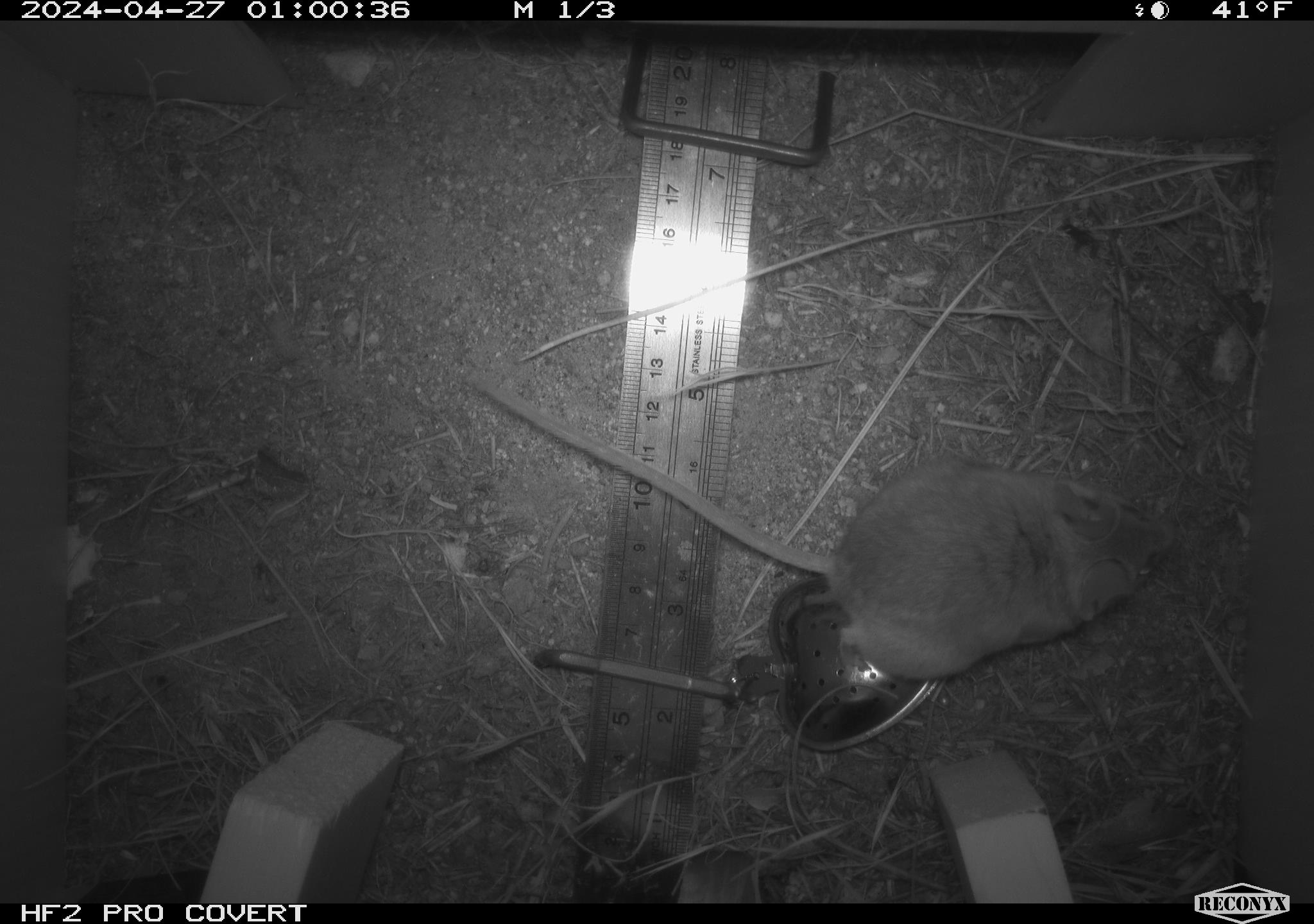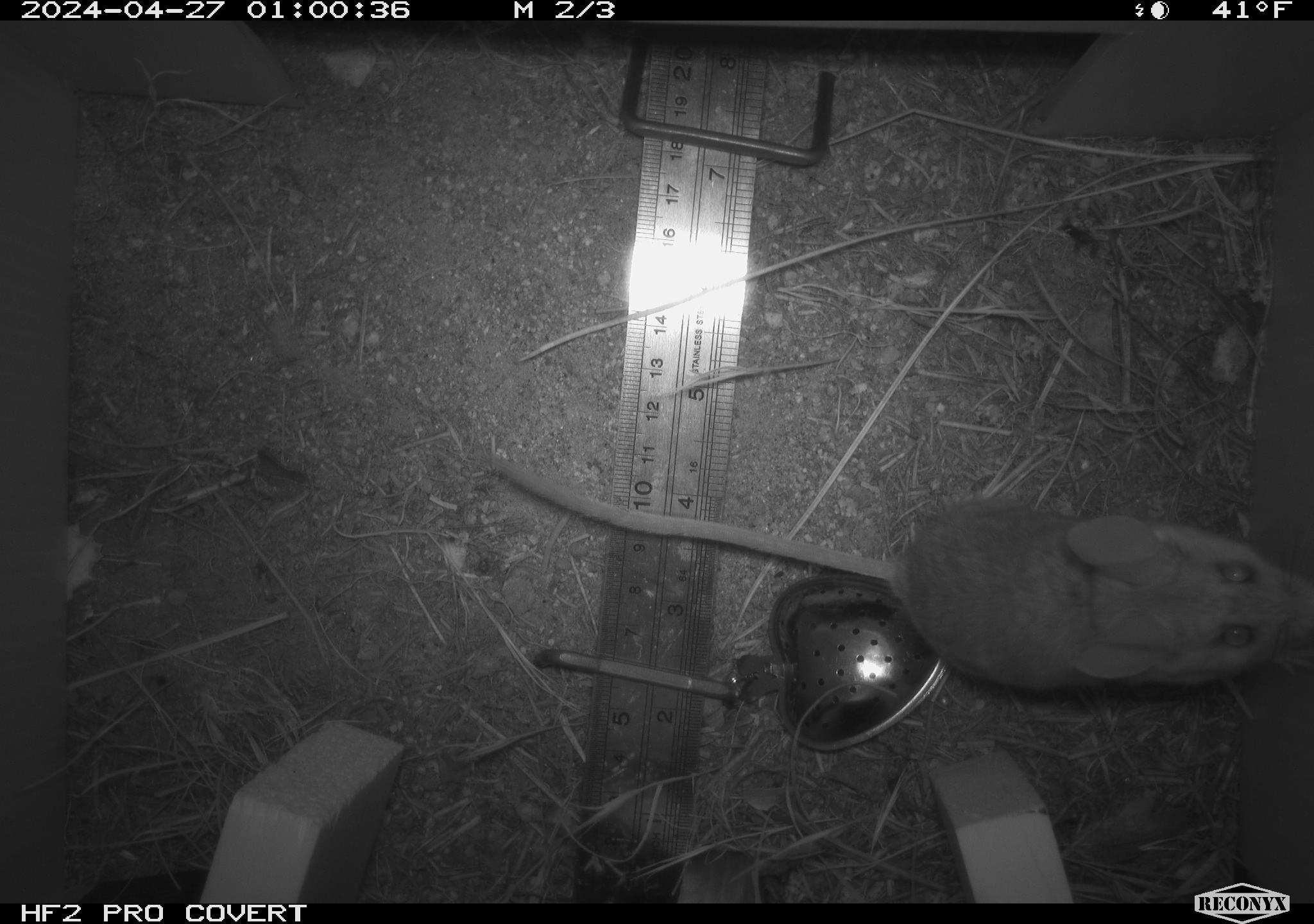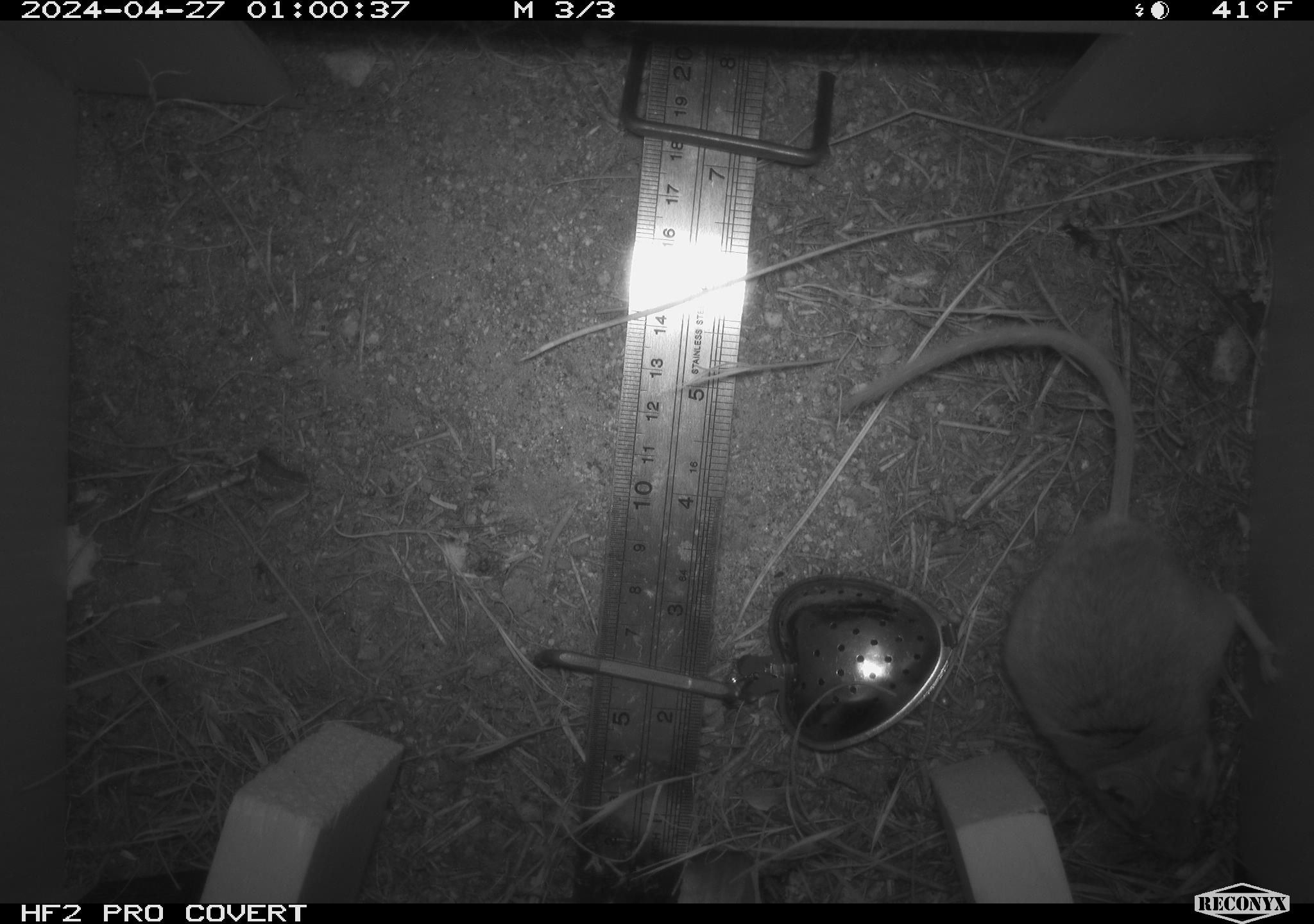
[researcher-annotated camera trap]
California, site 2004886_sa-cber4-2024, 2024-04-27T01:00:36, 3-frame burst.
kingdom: Animalia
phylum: Chordata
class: Mammalia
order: Rodentia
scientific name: Rodentia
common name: mouse species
Mouse species (Rodentia).